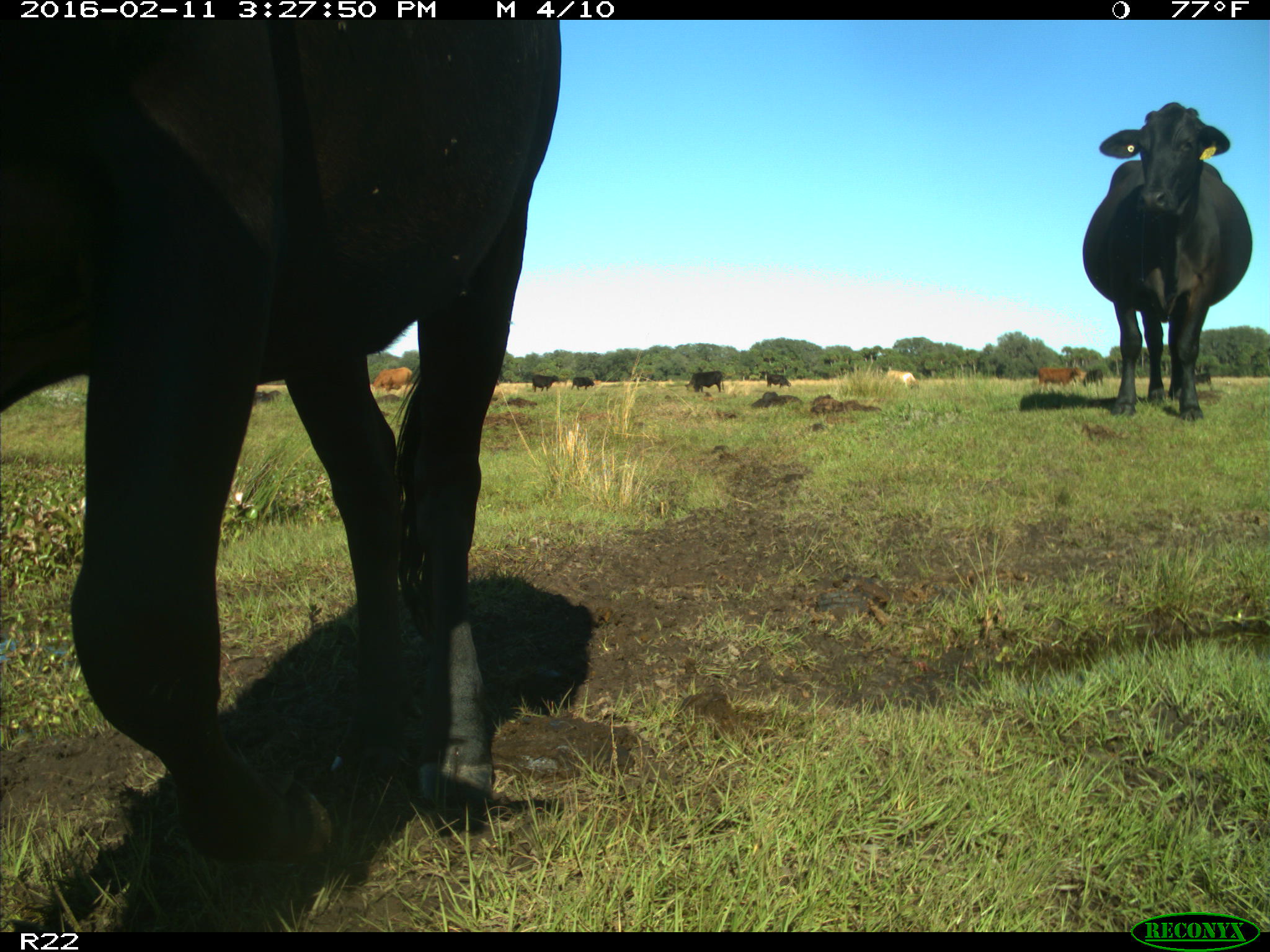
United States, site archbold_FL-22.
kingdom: Animalia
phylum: Chordata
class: Mammalia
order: Artiodactyla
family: Bovidae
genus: Bos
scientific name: Bos taurus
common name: domestic cow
Bos taurus (domestic cow).